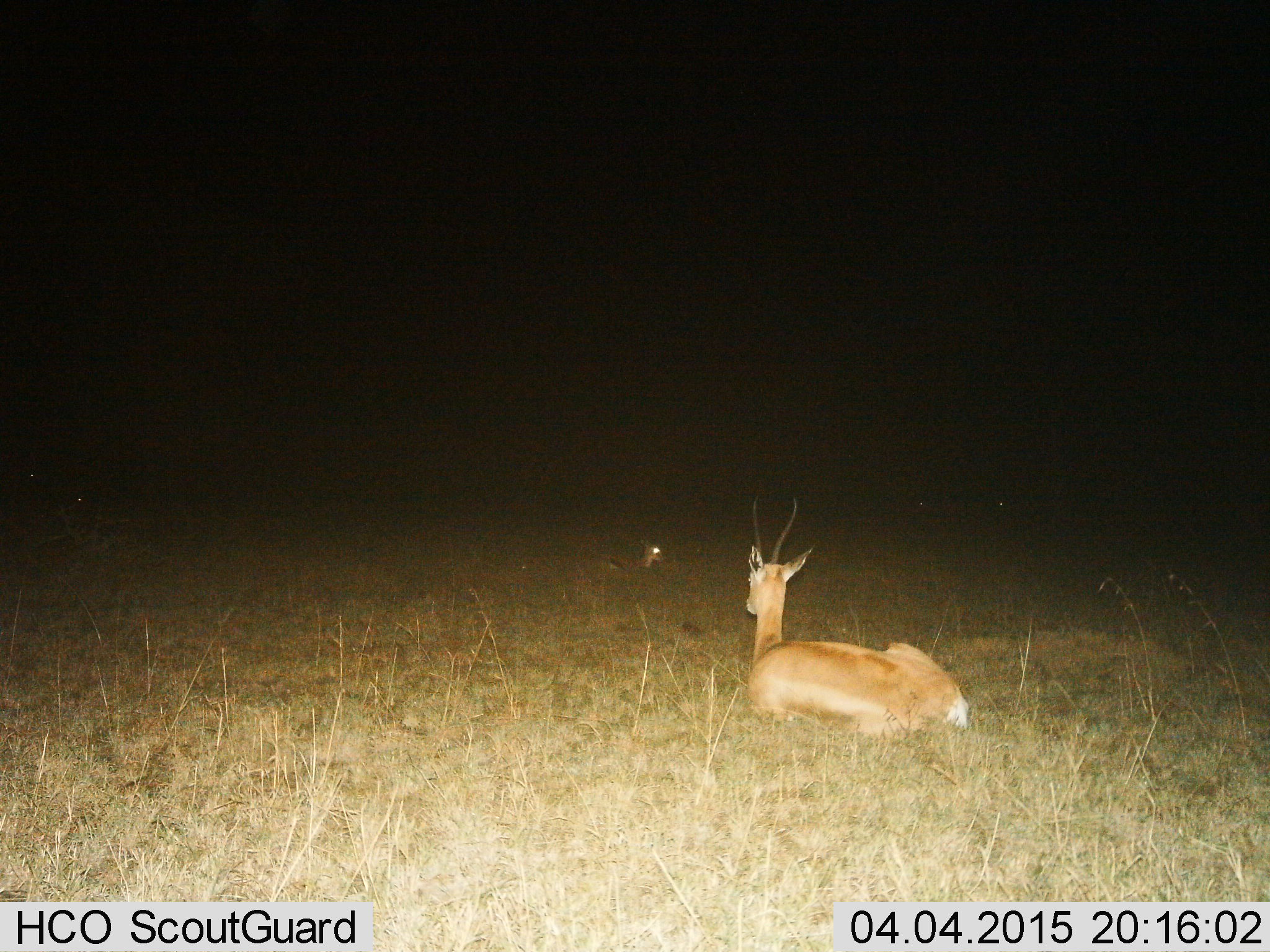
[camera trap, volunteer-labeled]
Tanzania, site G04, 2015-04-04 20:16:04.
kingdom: Animalia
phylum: Chordata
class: Mammalia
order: Artiodactyla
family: Bovidae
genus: Nanger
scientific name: Nanger granti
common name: grant's gazelle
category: gazellegrants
Gazellegrants (grant's gazelle) (Nanger granti), count 2. Behavior (volunteer vote fractions): standing 0%, resting 100%, moving 0%, interacting 0%. Young present (vote fraction): 9%. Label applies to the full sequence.